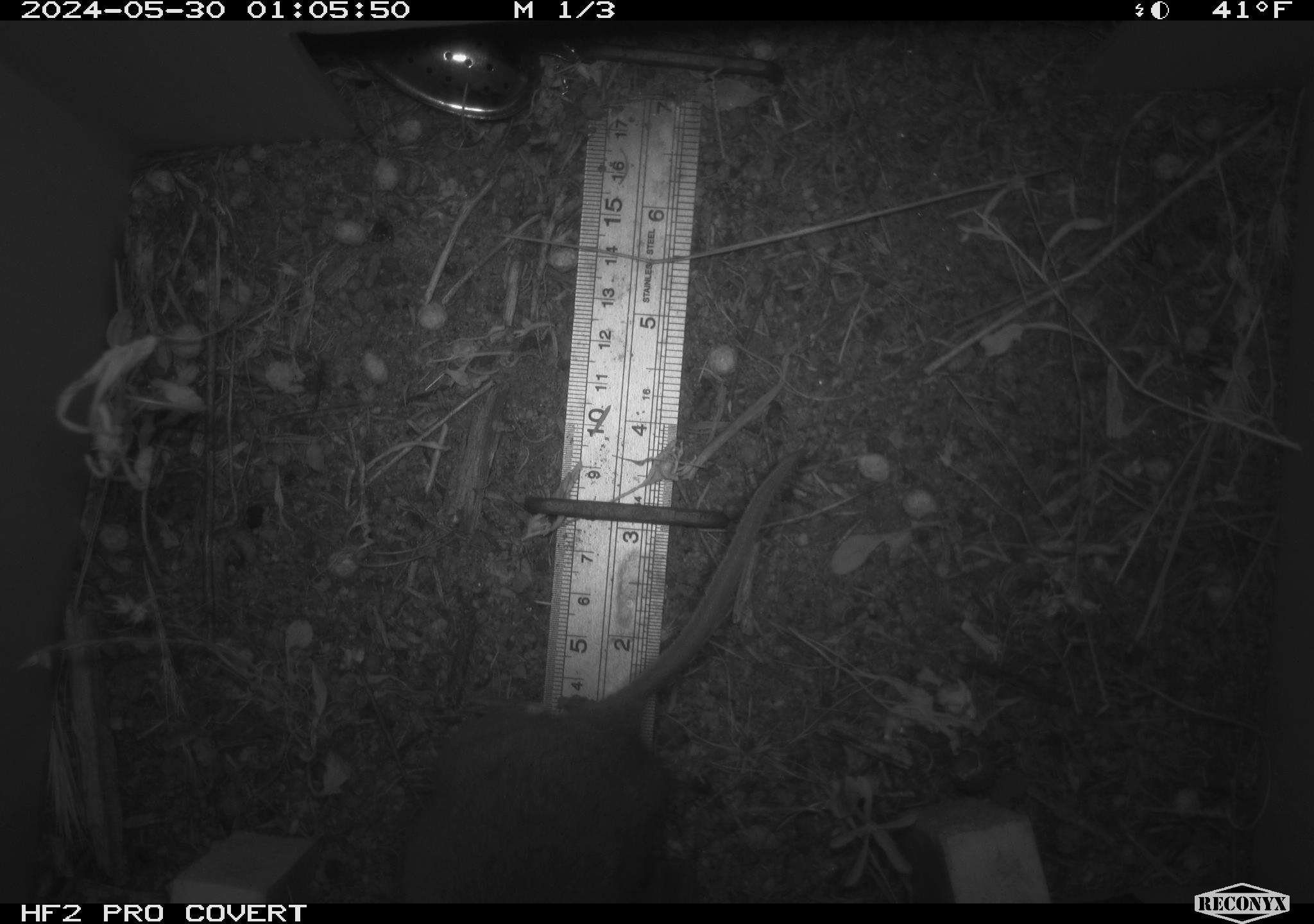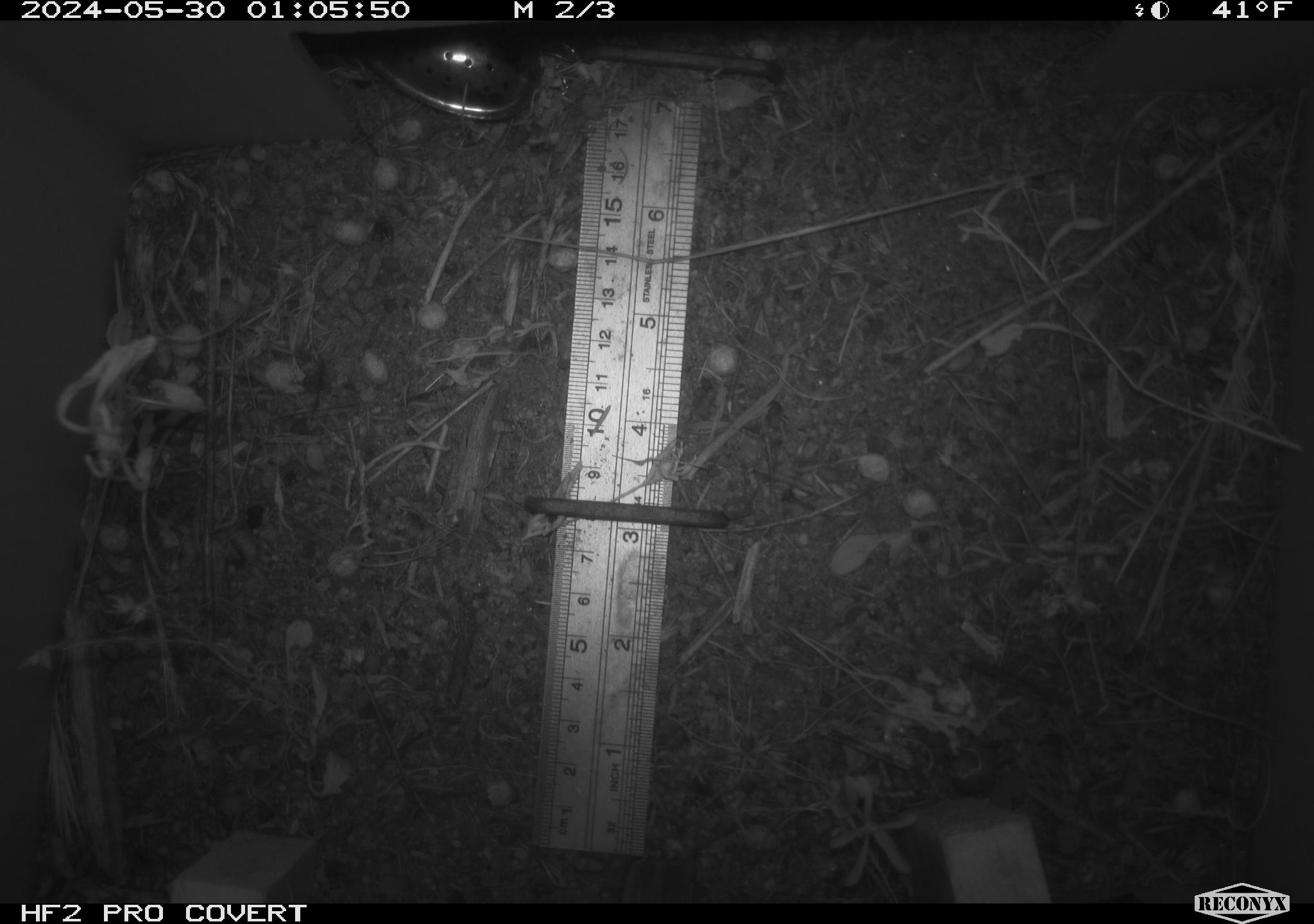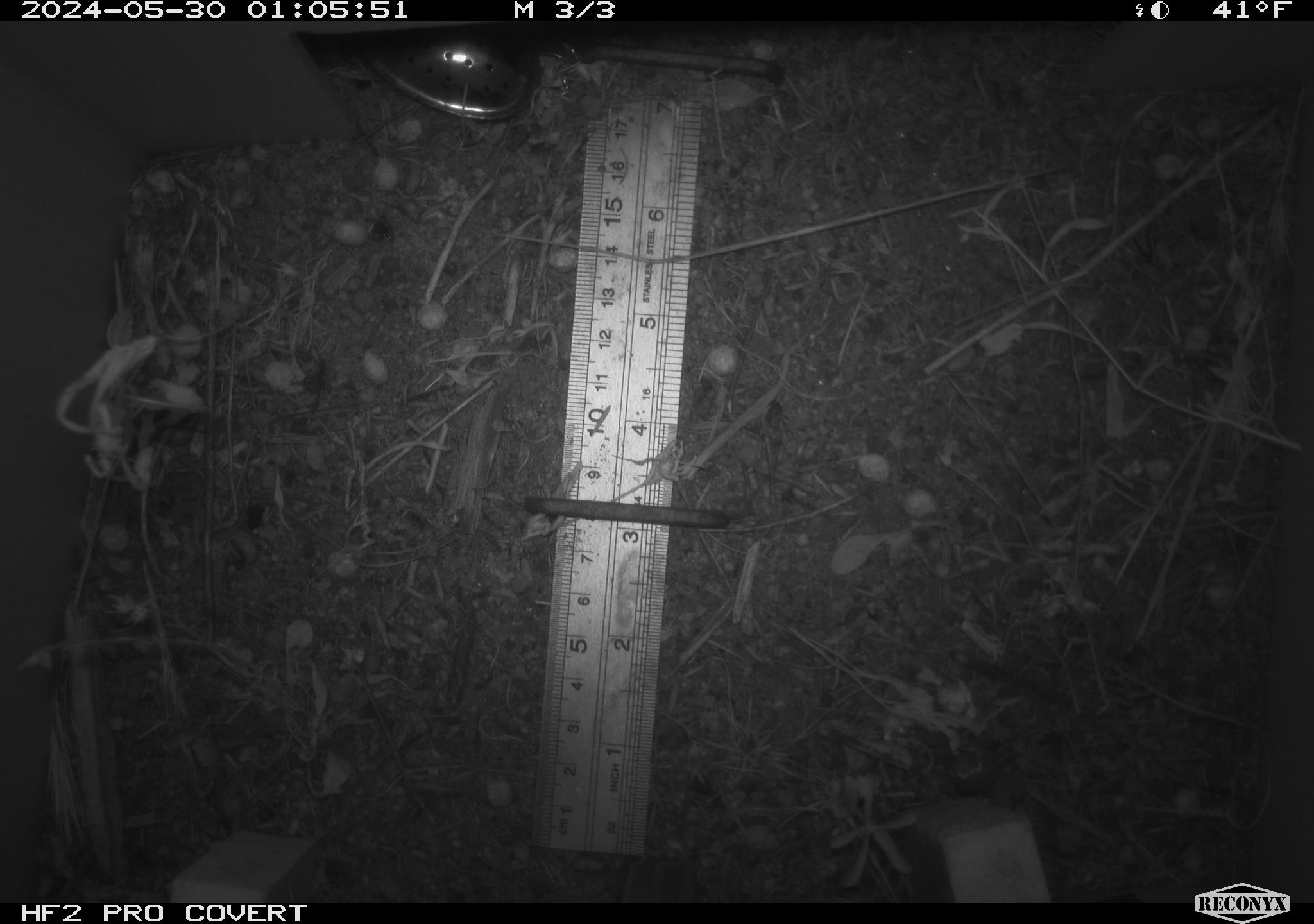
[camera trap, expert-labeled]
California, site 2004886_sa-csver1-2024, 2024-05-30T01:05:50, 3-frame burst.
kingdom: Animalia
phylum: Chordata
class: Mammalia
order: Rodentia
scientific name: Rodentia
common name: rodent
Rodent (Rodentia).